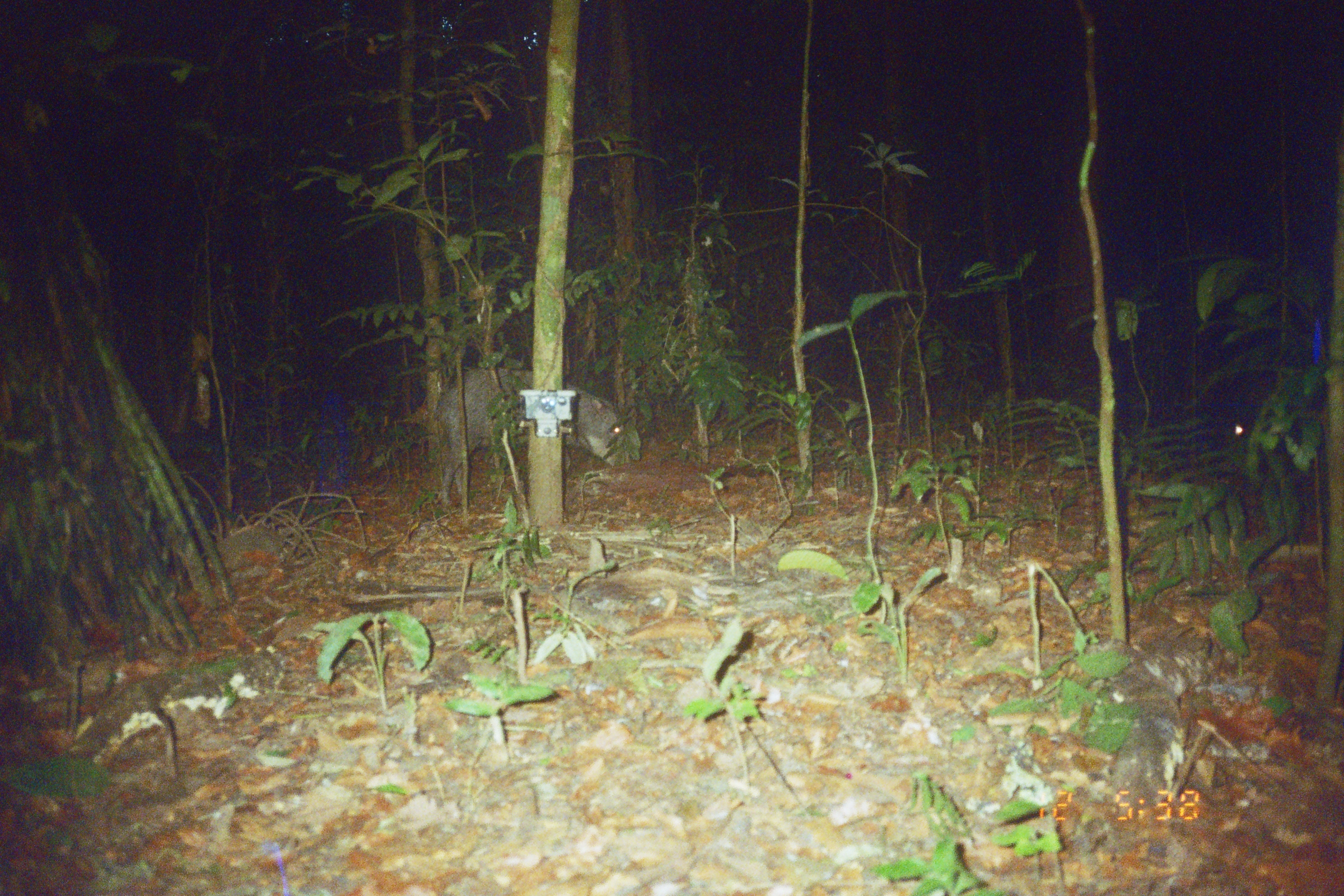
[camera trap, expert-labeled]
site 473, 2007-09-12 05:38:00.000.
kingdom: Animalia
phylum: Chordata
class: Mammalia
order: Artiodactyla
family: Tayassuidae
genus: Tayassu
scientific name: Tayassu pecari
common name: white-lipped peccary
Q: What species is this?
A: Tayassu pecari (white-lipped peccary).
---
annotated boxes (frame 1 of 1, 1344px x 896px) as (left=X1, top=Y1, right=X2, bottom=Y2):
tayassu pecari: (left=430, top=362, right=624, bottom=506)